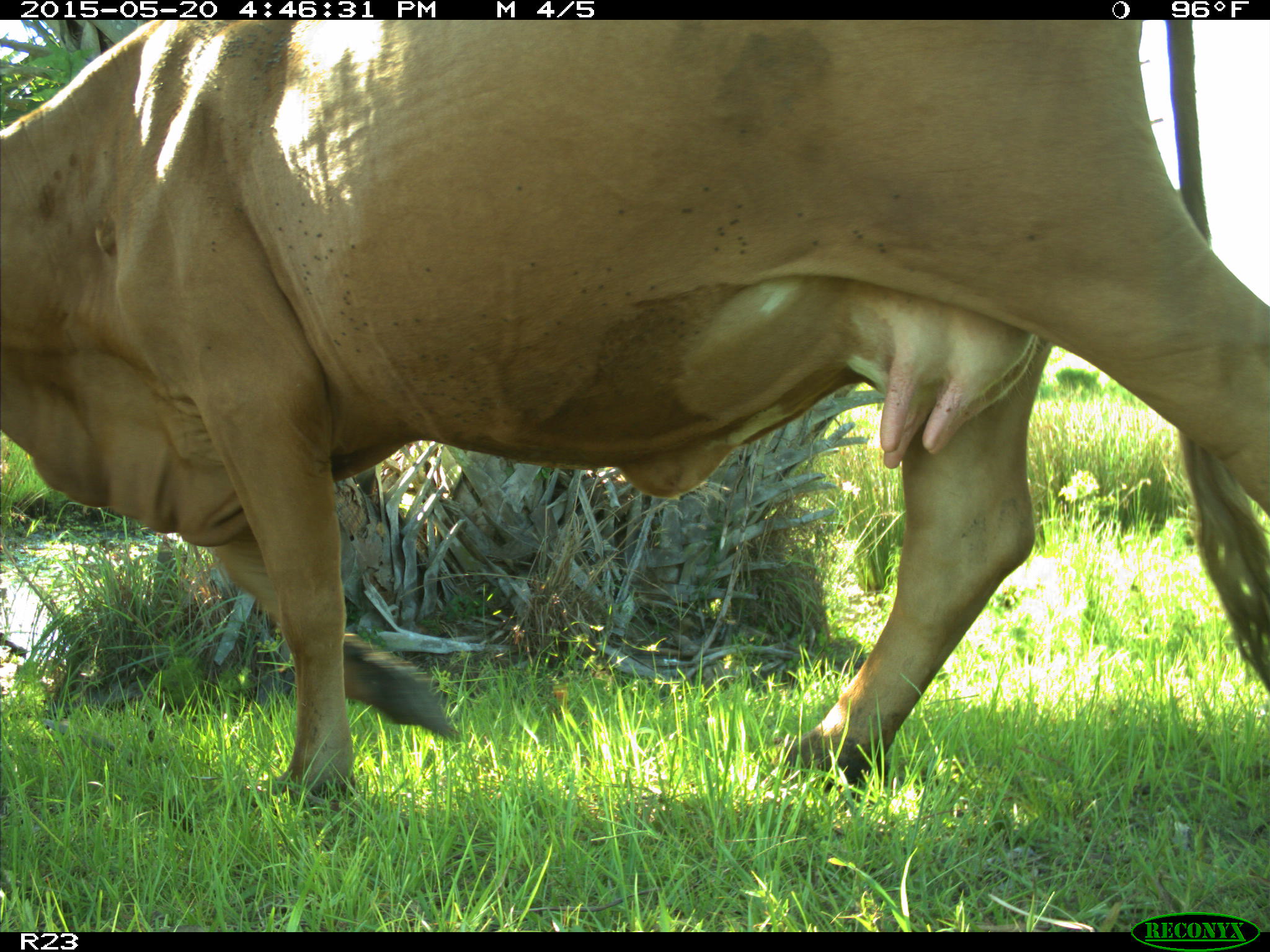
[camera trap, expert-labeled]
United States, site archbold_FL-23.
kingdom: Animalia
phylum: Chordata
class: Mammalia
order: Artiodactyla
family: Bovidae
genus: Bos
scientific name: Bos taurus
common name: domestic cow